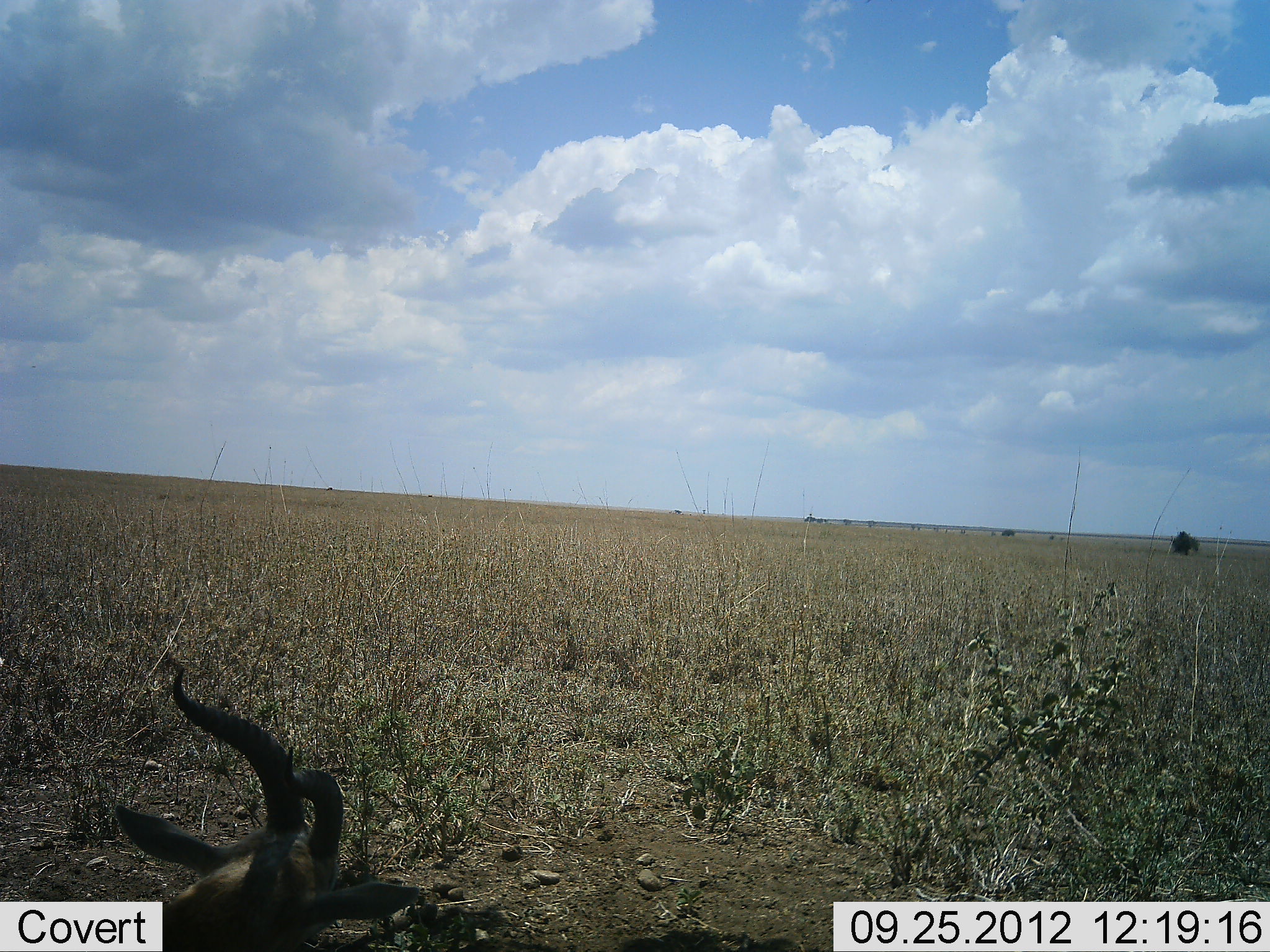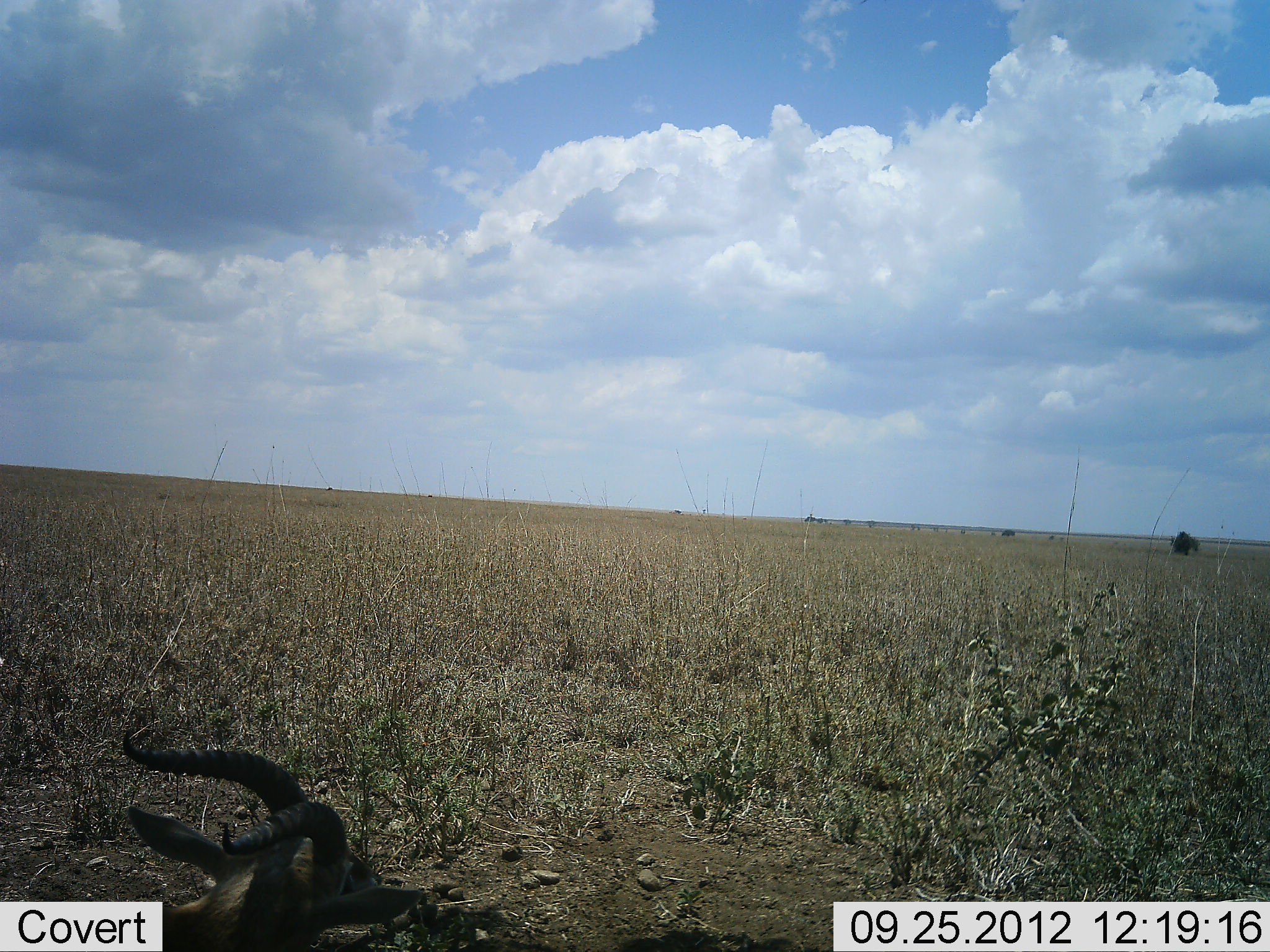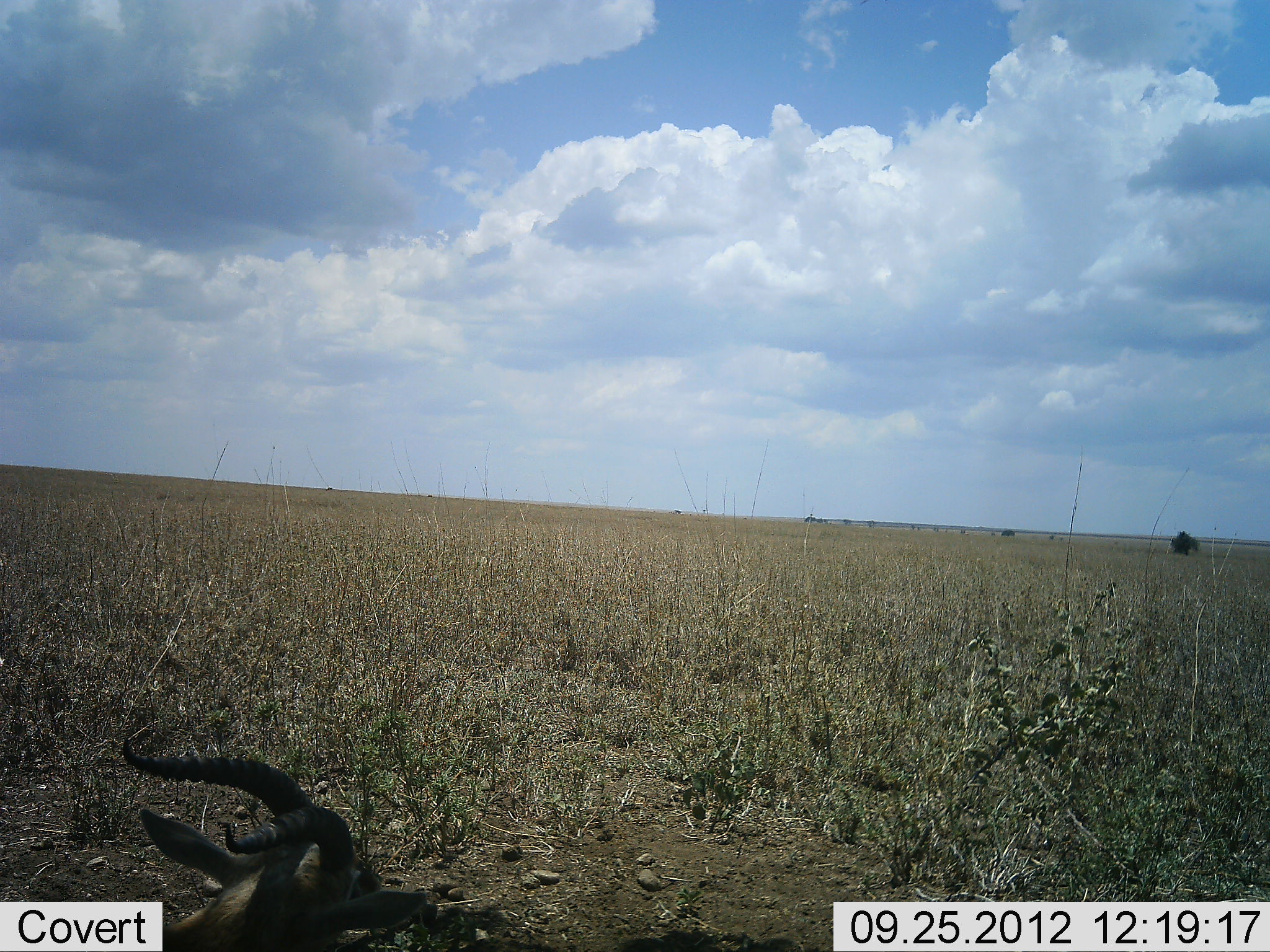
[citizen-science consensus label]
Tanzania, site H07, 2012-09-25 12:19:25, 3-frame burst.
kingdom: Animalia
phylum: Chordata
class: Mammalia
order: Artiodactyla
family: Bovidae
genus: Eudorcas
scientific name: Eudorcas thomsonii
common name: thomson's gazelle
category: gazellethomsons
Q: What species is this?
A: Gazellethomsons (thomson's gazelle) (Eudorcas thomsonii).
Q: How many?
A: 1.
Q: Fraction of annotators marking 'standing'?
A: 10%.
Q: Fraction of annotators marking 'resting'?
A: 90%.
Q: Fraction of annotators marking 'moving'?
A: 0%.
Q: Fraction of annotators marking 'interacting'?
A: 0%.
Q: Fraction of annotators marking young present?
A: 0%.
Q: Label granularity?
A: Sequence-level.